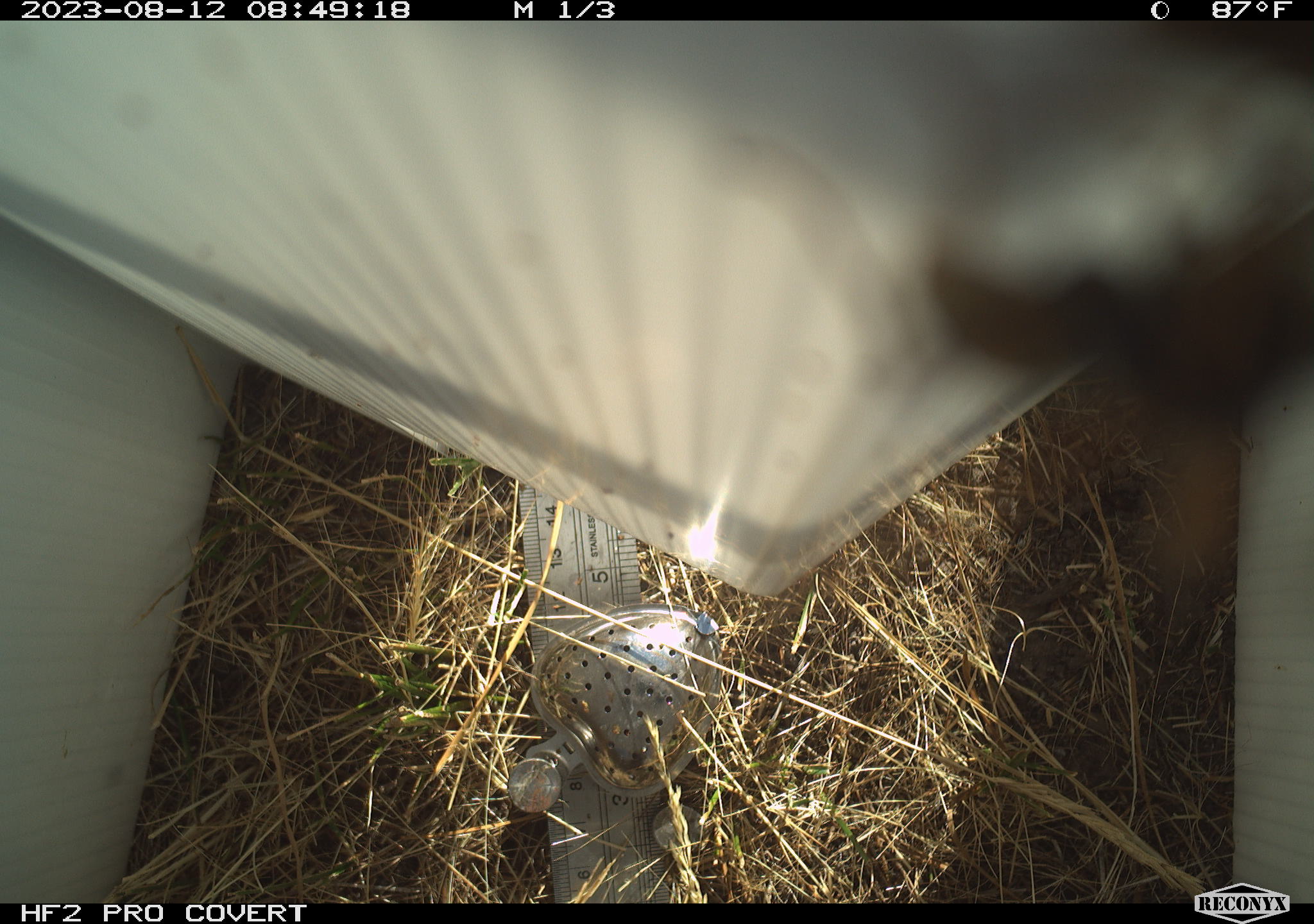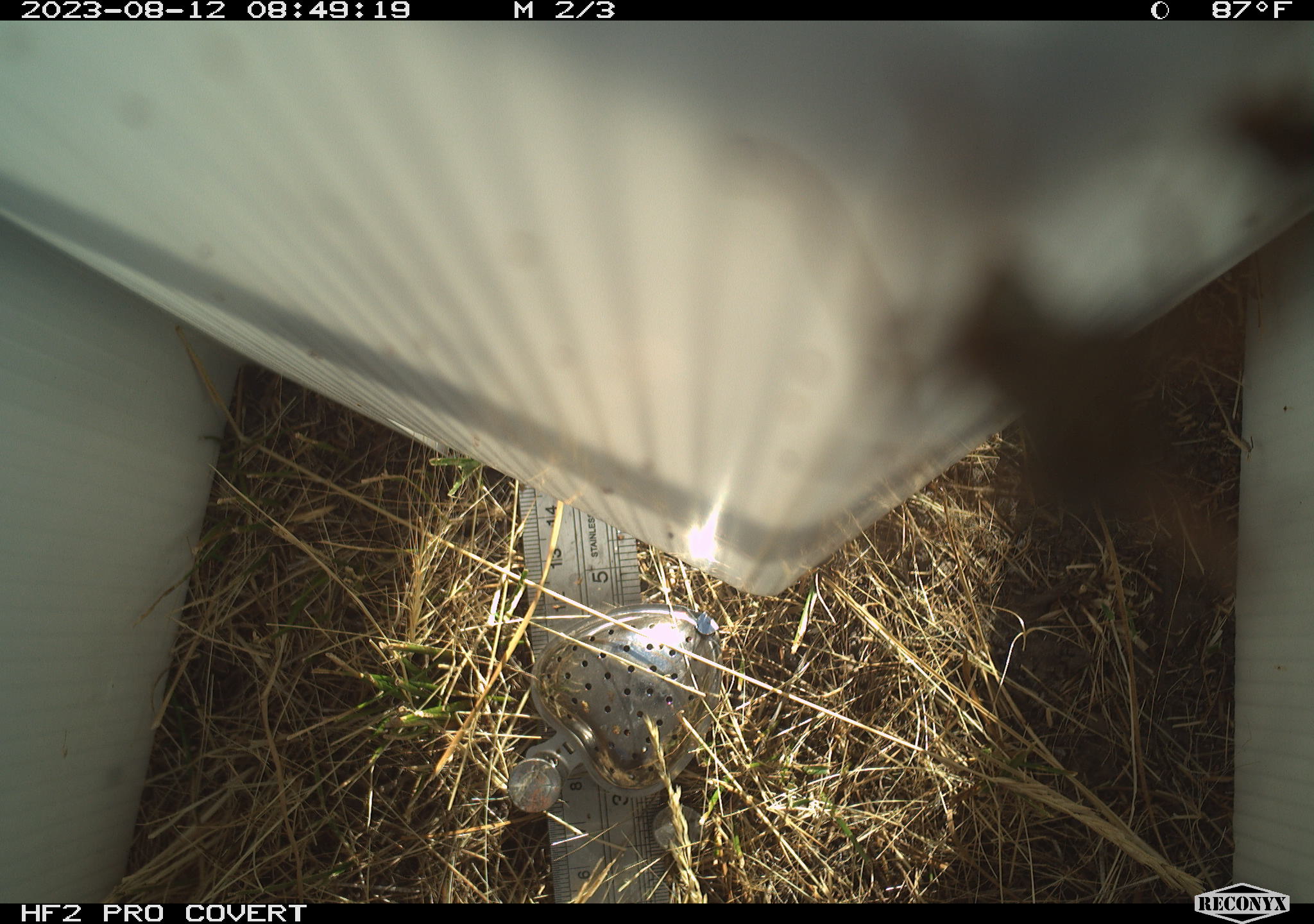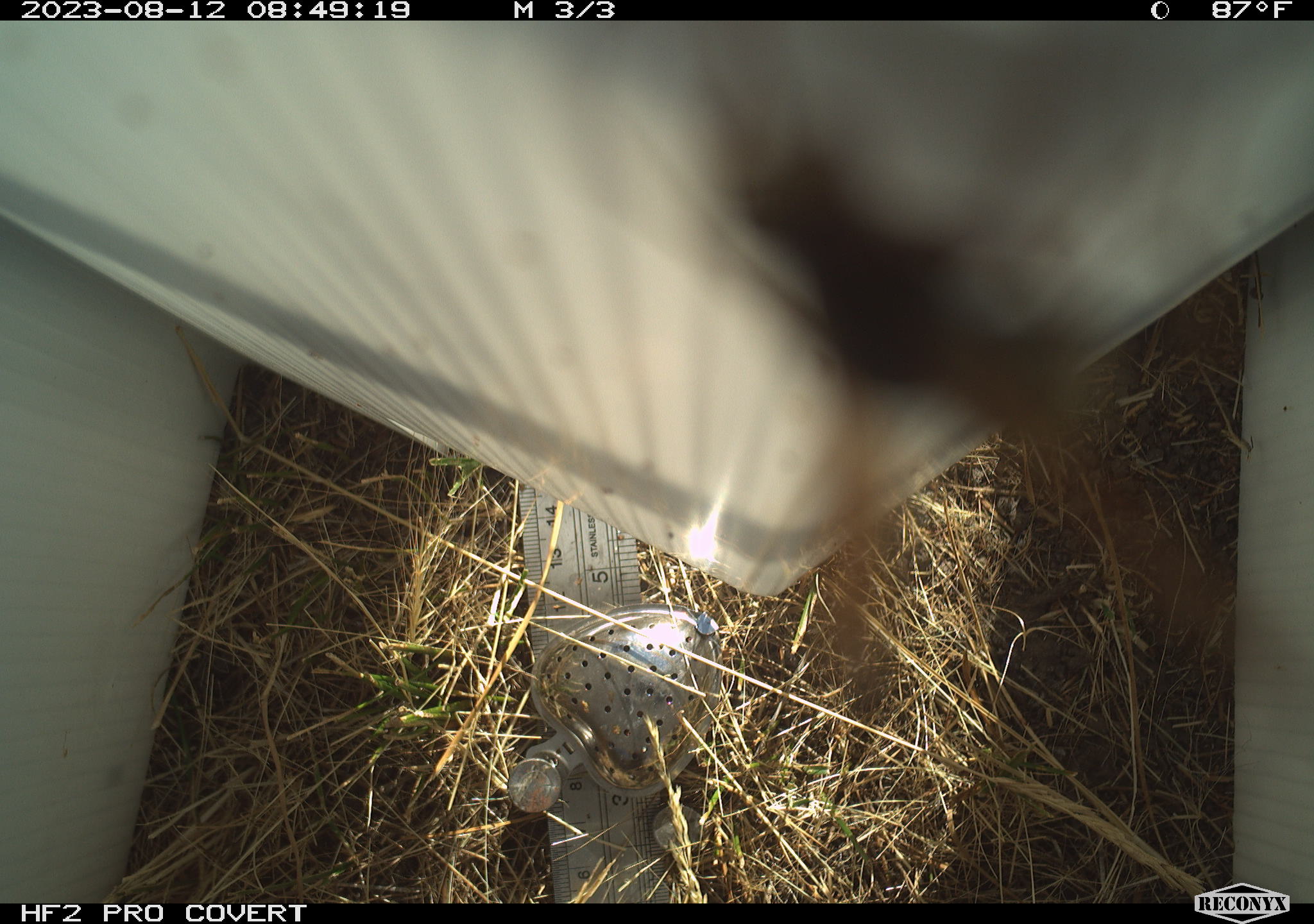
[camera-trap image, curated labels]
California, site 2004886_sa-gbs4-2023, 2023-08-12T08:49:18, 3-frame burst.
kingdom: Animalia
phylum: Arthropoda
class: Insecta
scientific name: Insecta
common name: insect